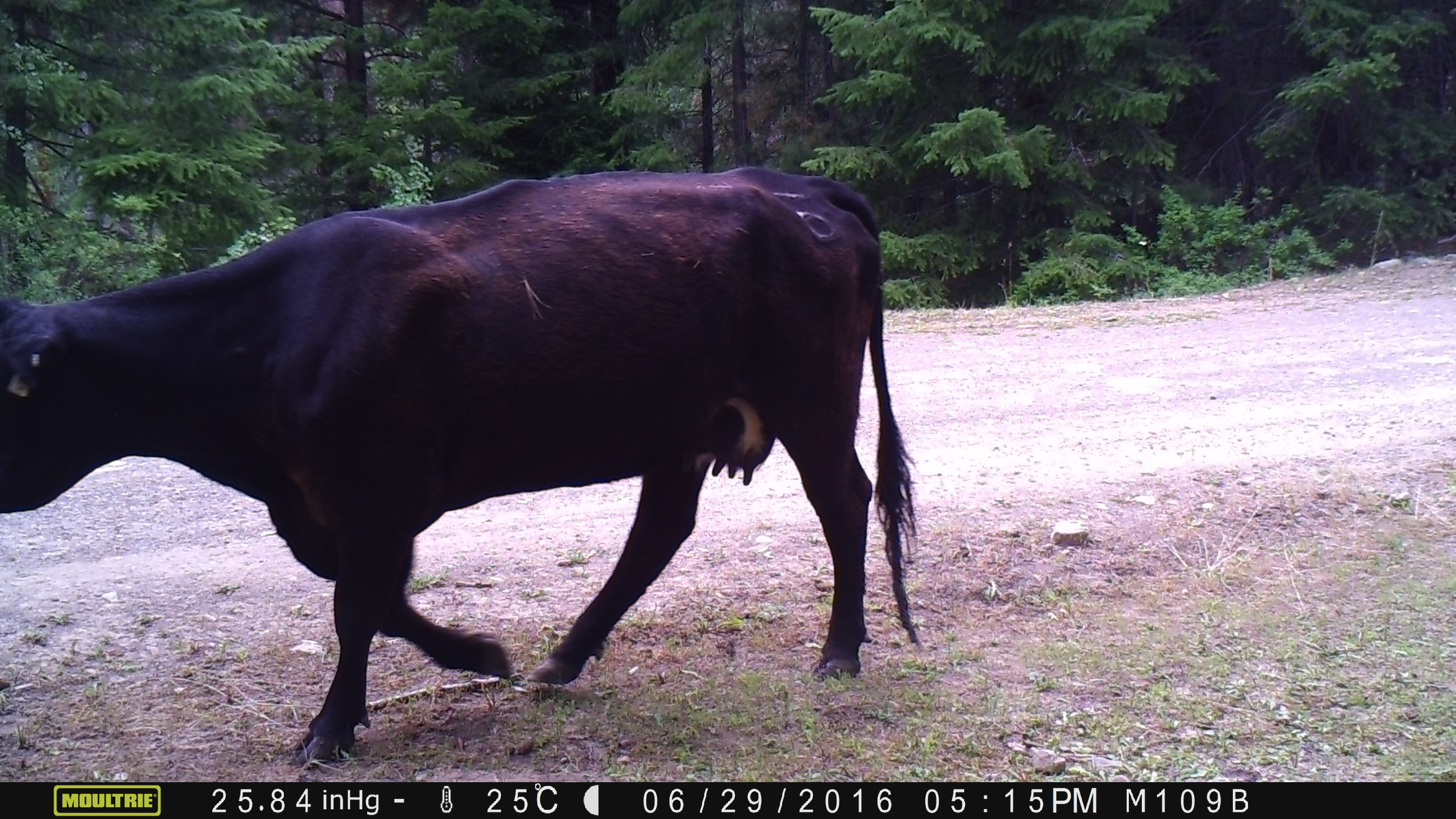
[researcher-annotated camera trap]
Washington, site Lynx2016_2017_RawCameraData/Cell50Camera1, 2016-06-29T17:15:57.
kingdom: Animalia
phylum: Chordata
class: Mammalia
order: Artiodactyla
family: Bovidae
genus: Bos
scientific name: Bos taurus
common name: domestic cattle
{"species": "domestic cattle (Bos taurus)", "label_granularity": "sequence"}